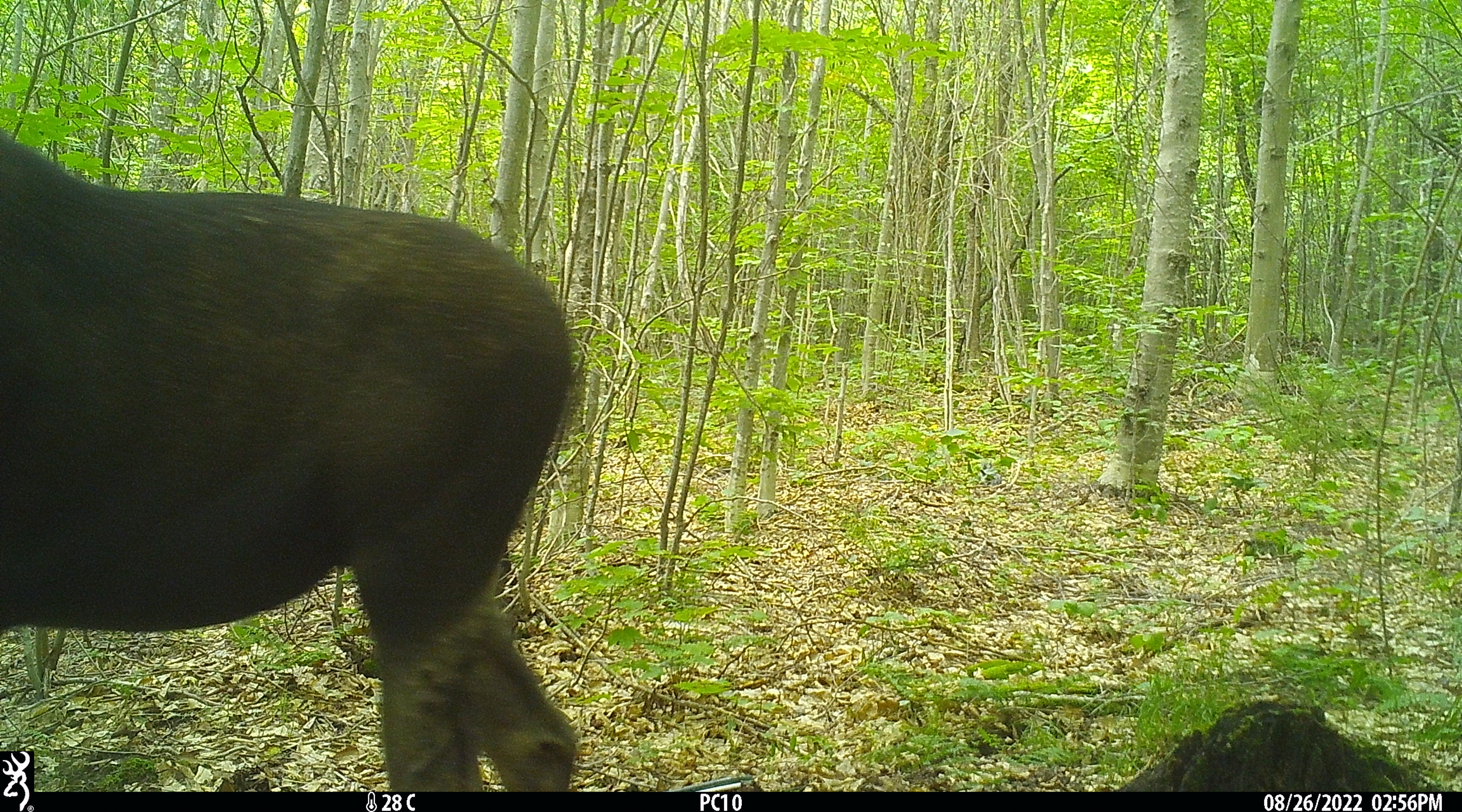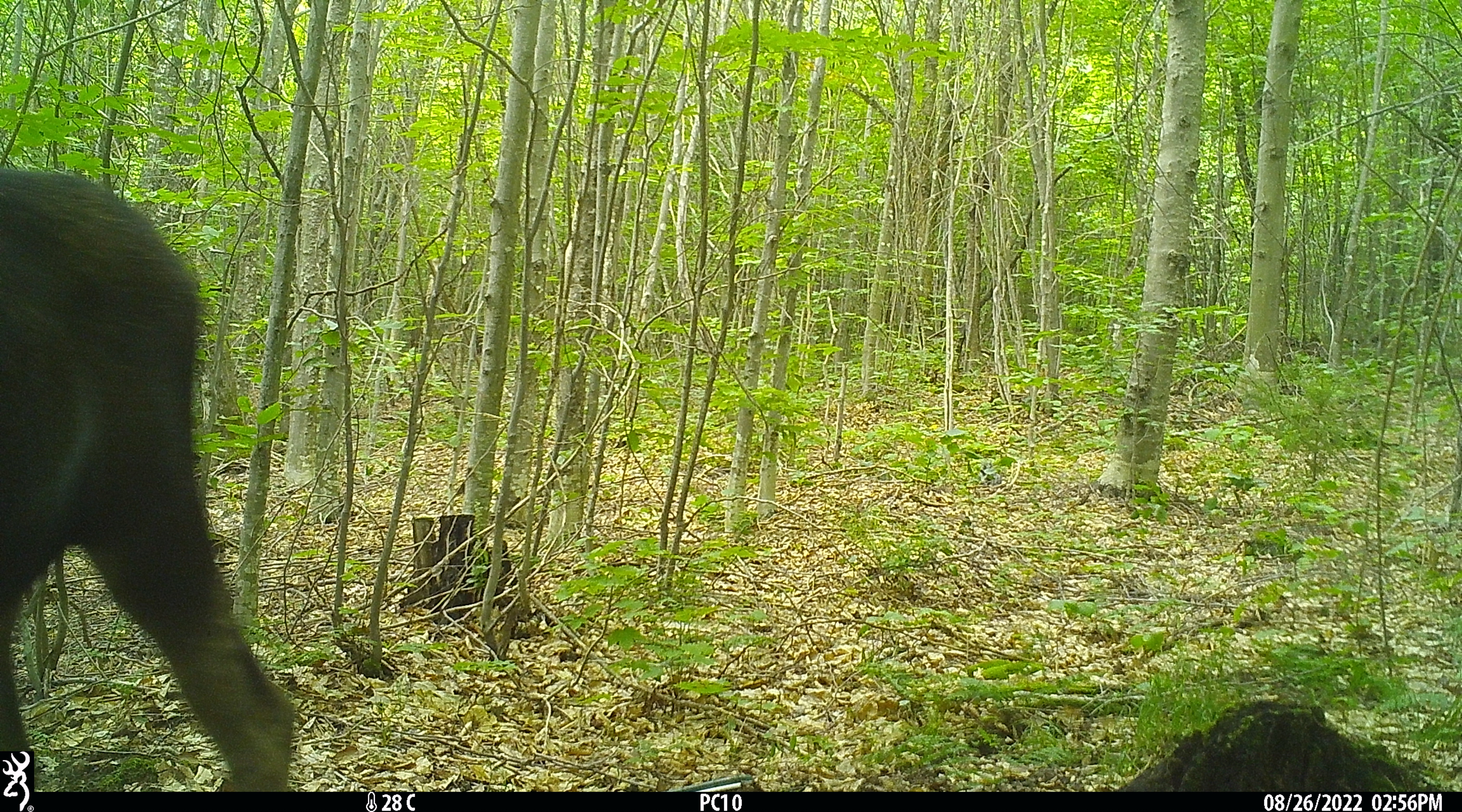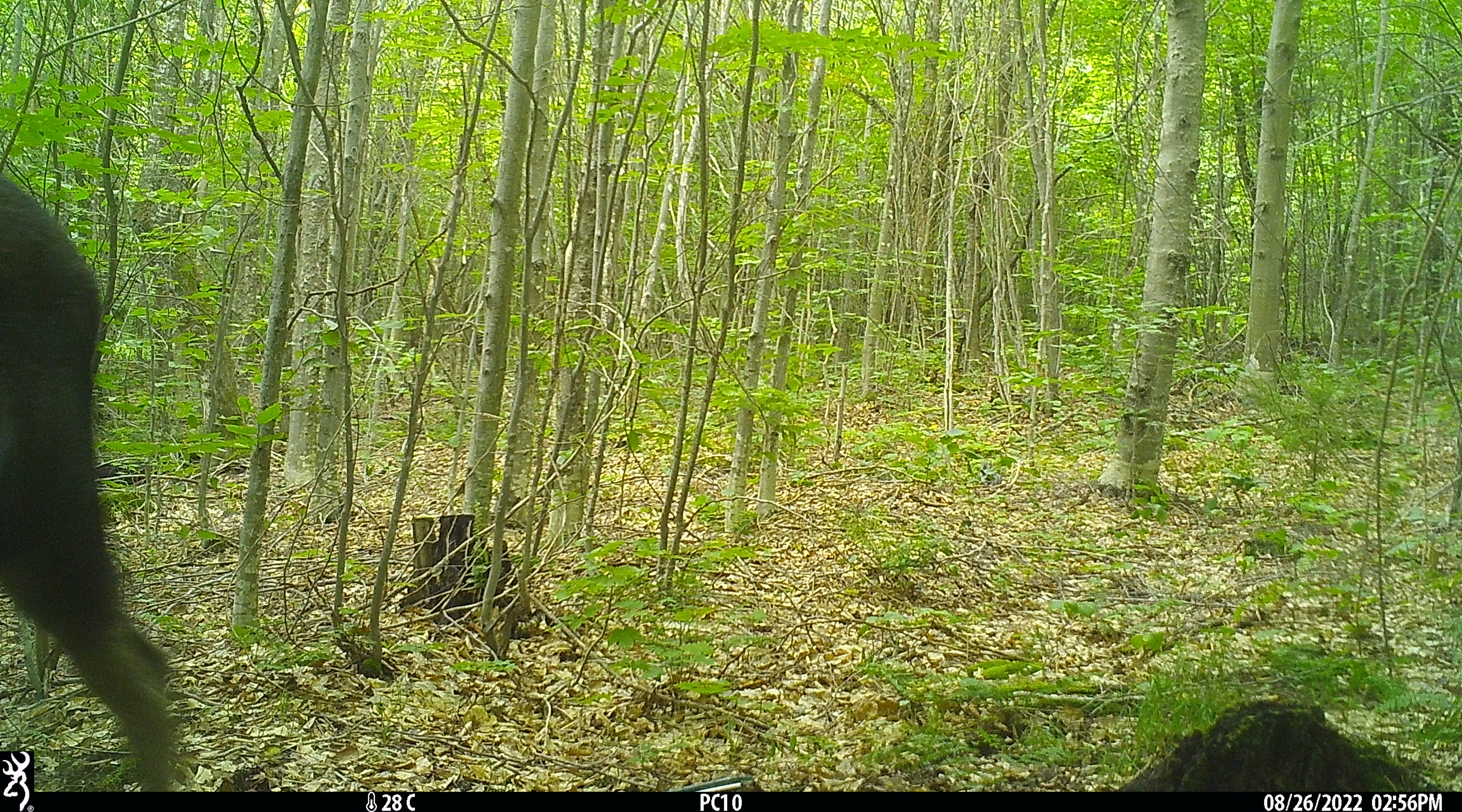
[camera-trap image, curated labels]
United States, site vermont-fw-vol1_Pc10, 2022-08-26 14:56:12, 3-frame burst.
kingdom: Animalia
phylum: Chordata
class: Mammalia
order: Artiodactyla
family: Cervidae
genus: Alces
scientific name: Alces alces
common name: moose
Moose (Alces alces).